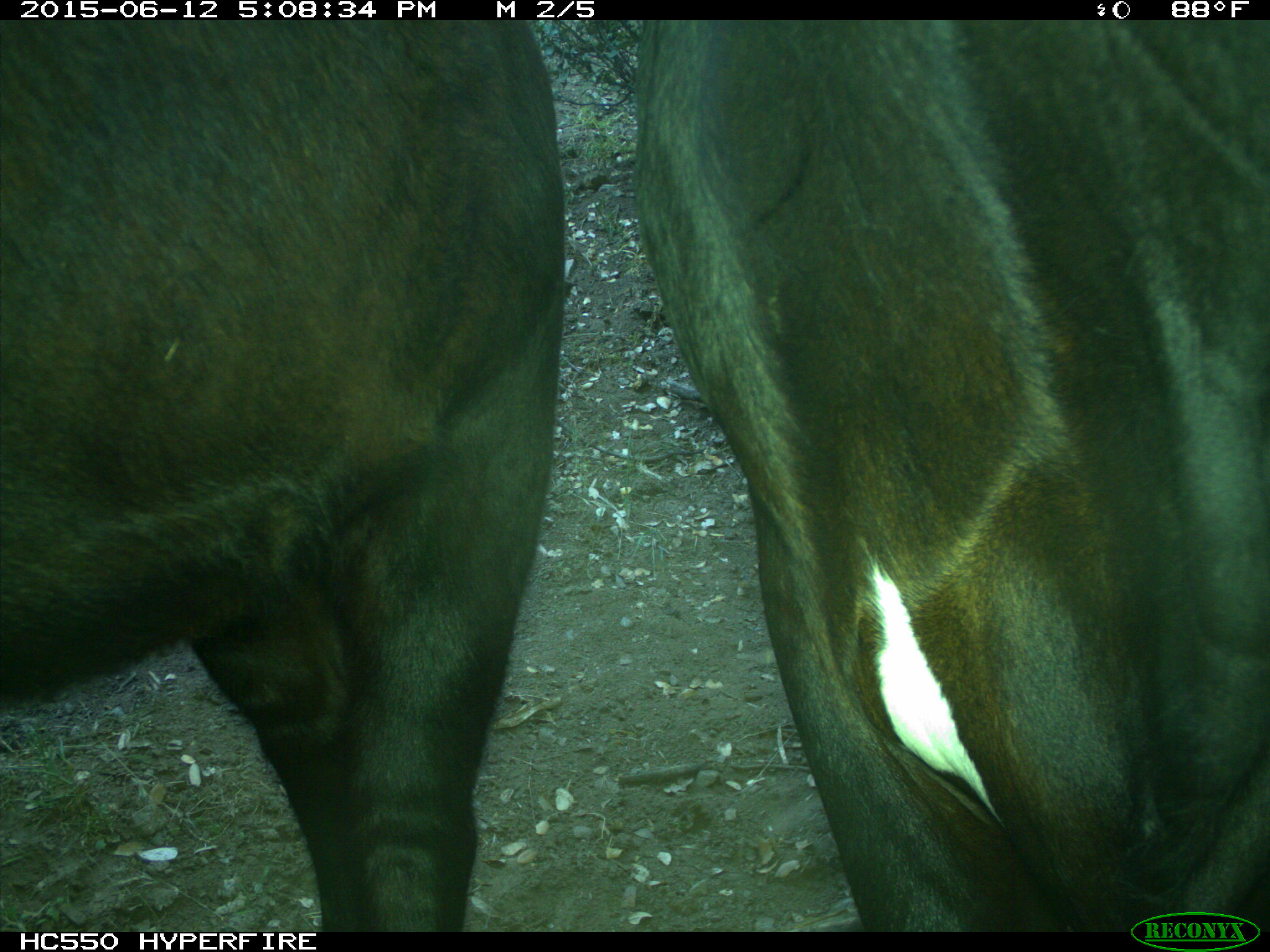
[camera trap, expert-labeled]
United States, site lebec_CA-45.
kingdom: Animalia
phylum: Chordata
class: Mammalia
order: Artiodactyla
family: Bovidae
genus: Bos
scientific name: Bos taurus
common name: domestic cow